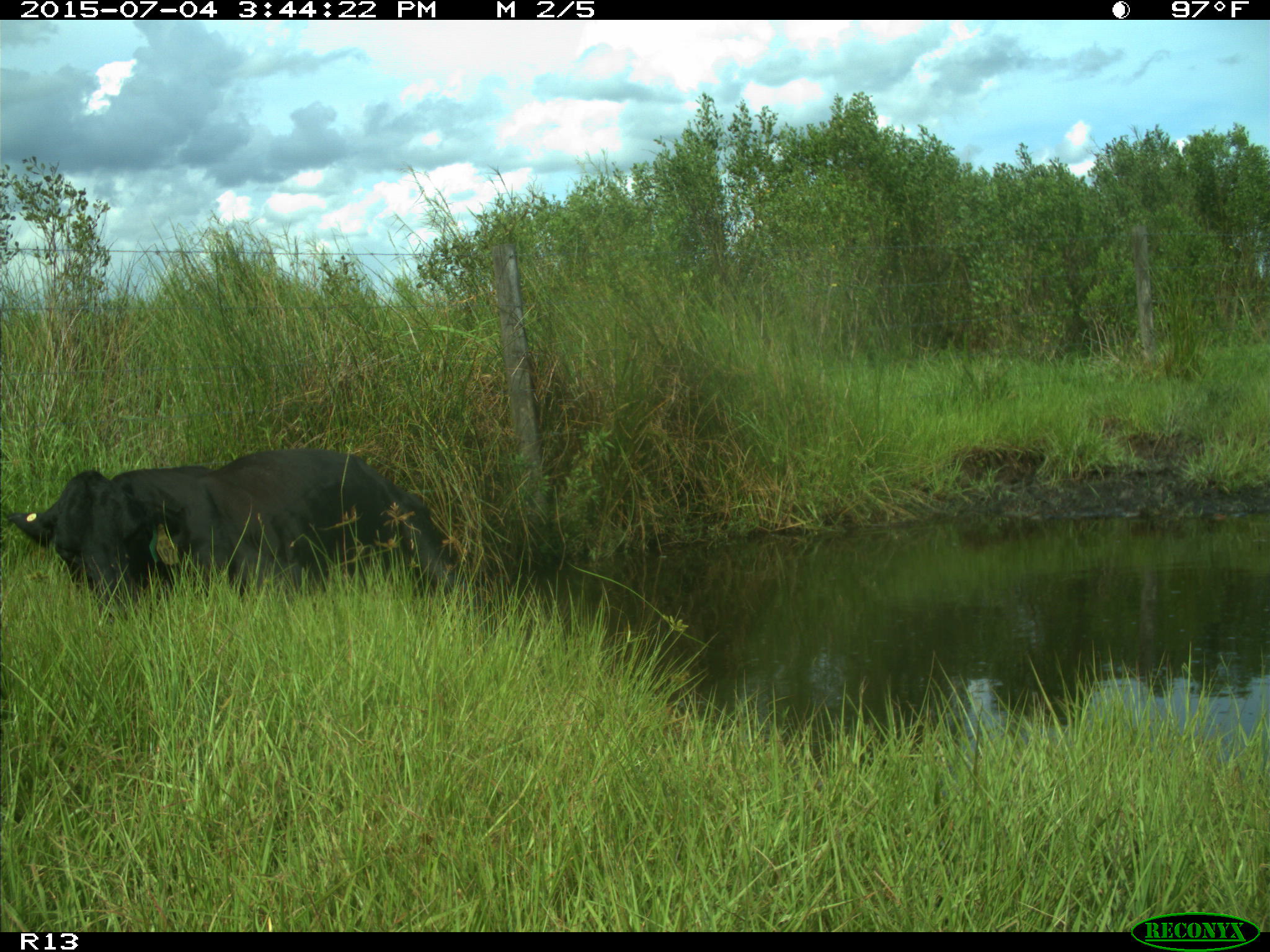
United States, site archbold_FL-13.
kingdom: Animalia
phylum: Chordata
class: Mammalia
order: Artiodactyla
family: Bovidae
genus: Bos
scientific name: Bos taurus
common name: domestic cow